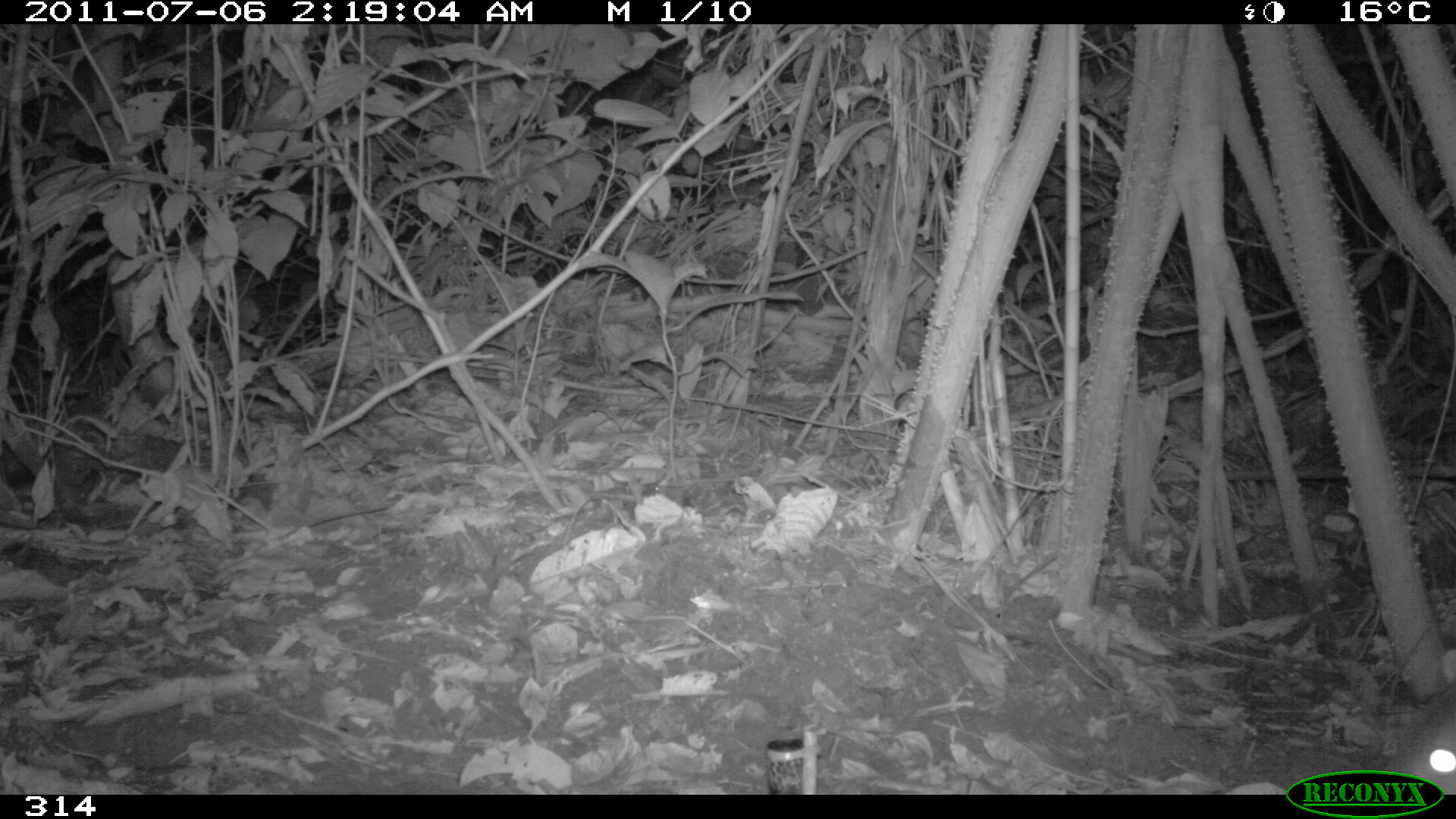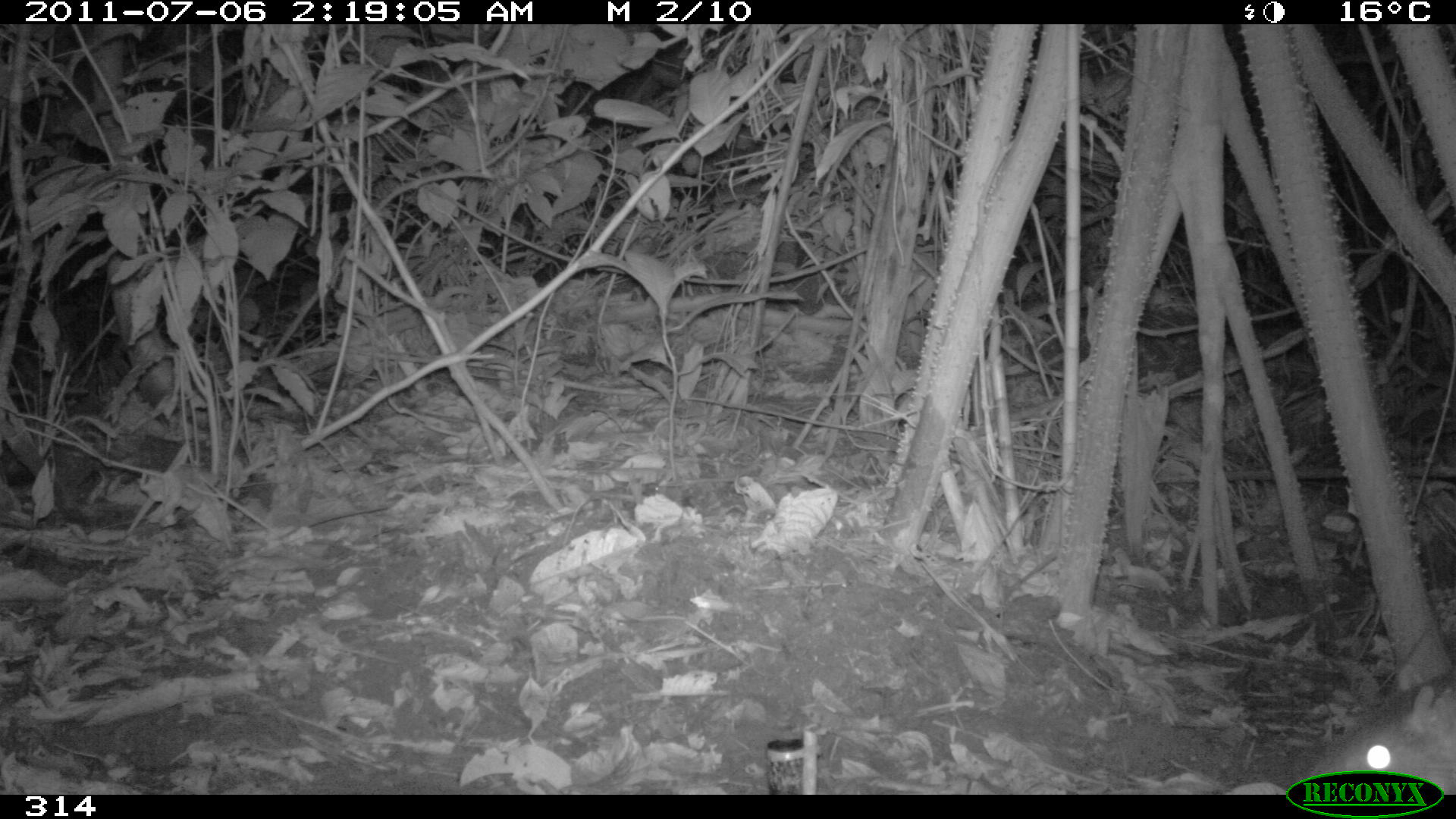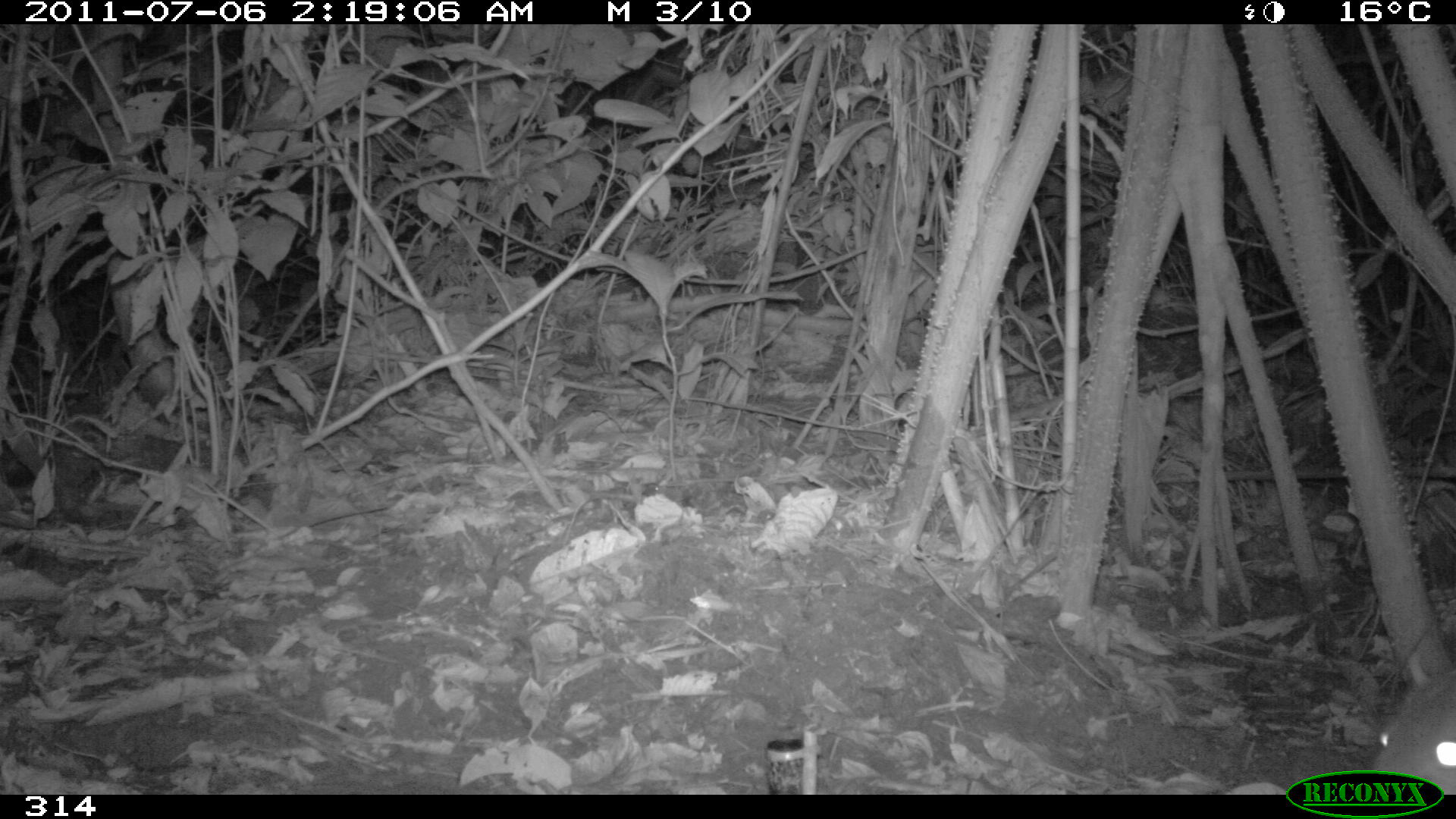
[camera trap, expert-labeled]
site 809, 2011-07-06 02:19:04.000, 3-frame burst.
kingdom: Animalia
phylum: Chordata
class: Mammalia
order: Rodentia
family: Cuniculidae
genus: Cuniculus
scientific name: Cuniculus paca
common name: spotted paca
Cuniculus paca (spotted paca).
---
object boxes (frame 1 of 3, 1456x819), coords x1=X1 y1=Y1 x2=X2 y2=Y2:
cuniculus paca: x1=1390 y1=708 x2=1456 y2=792